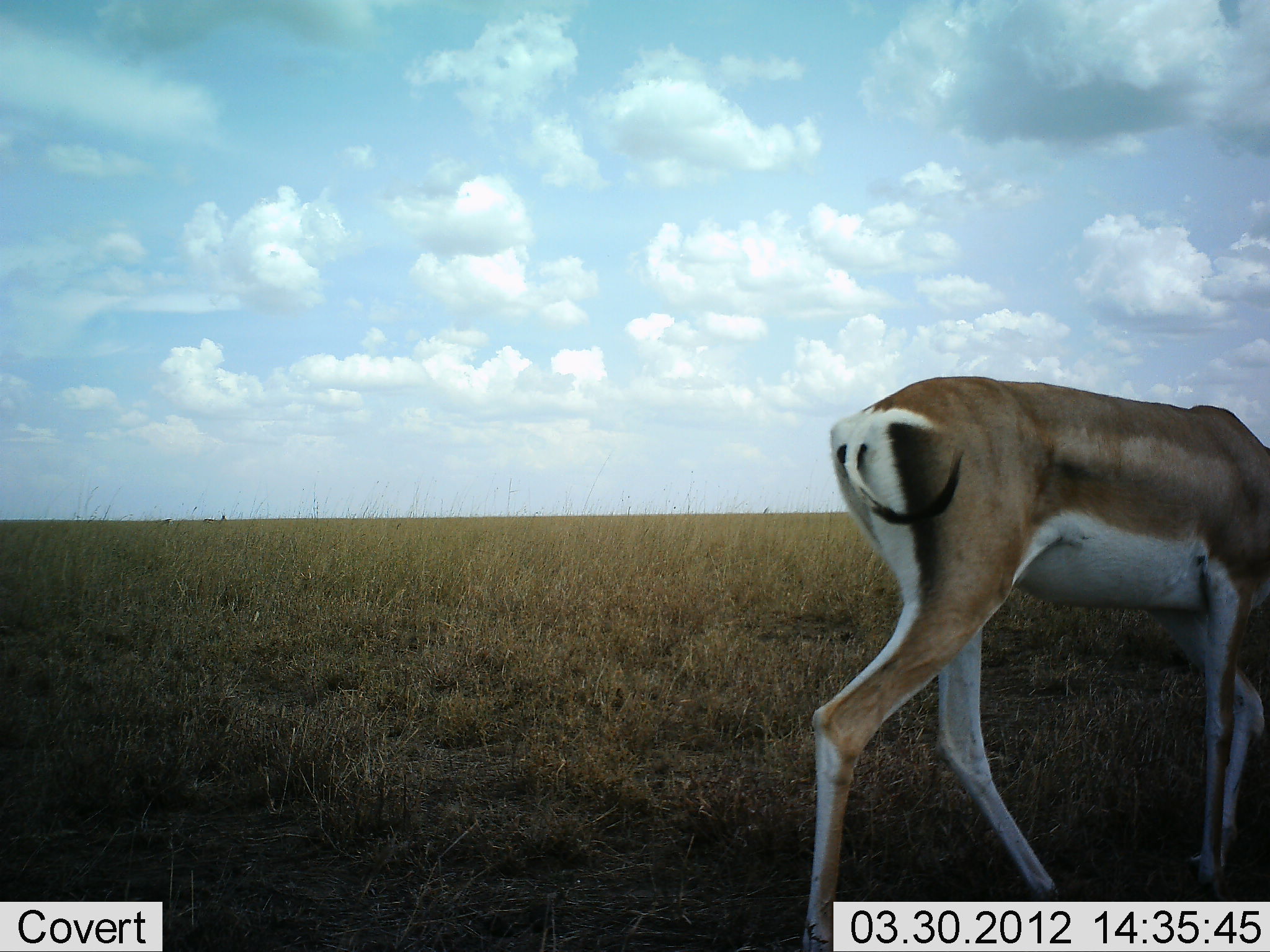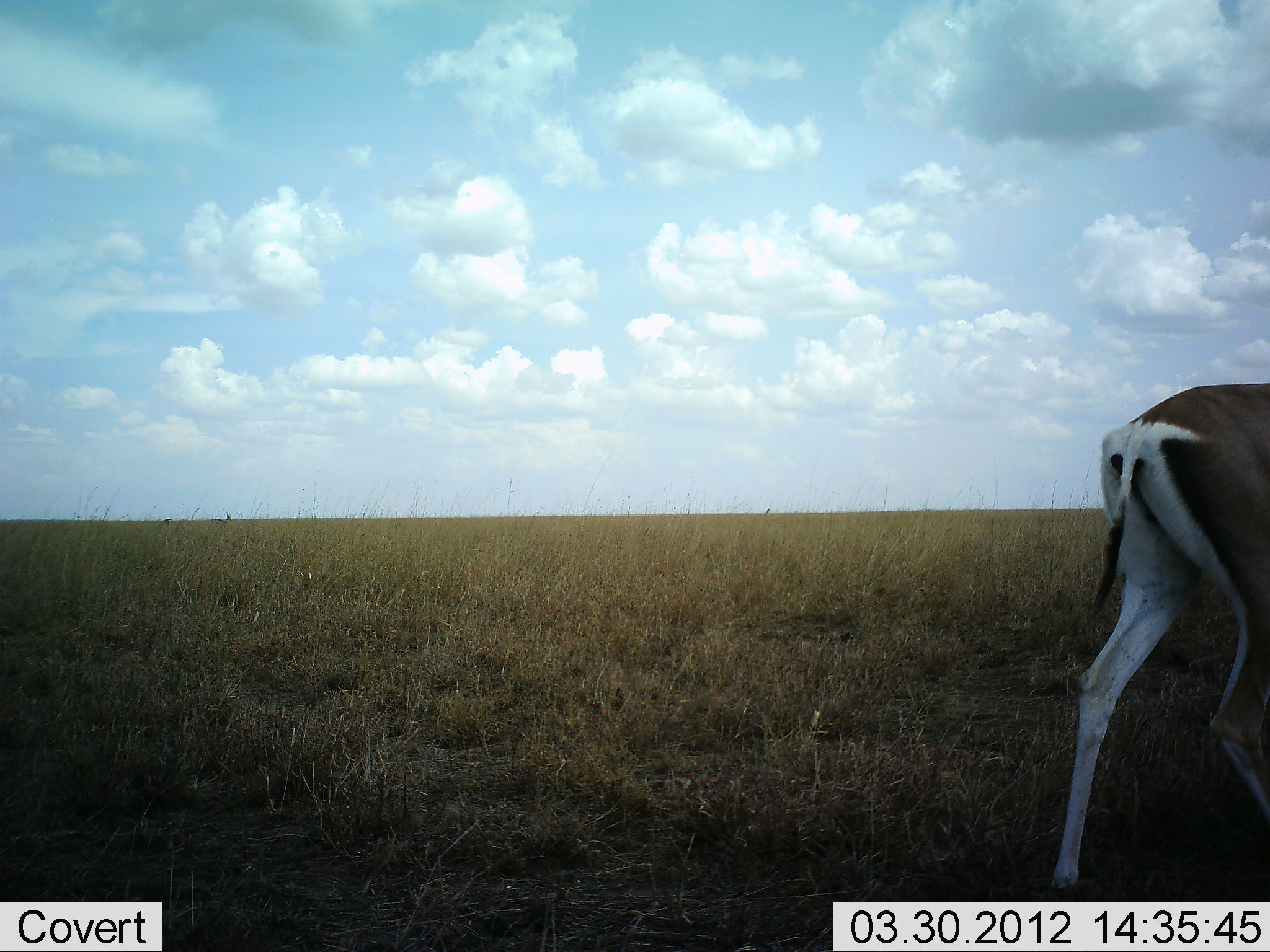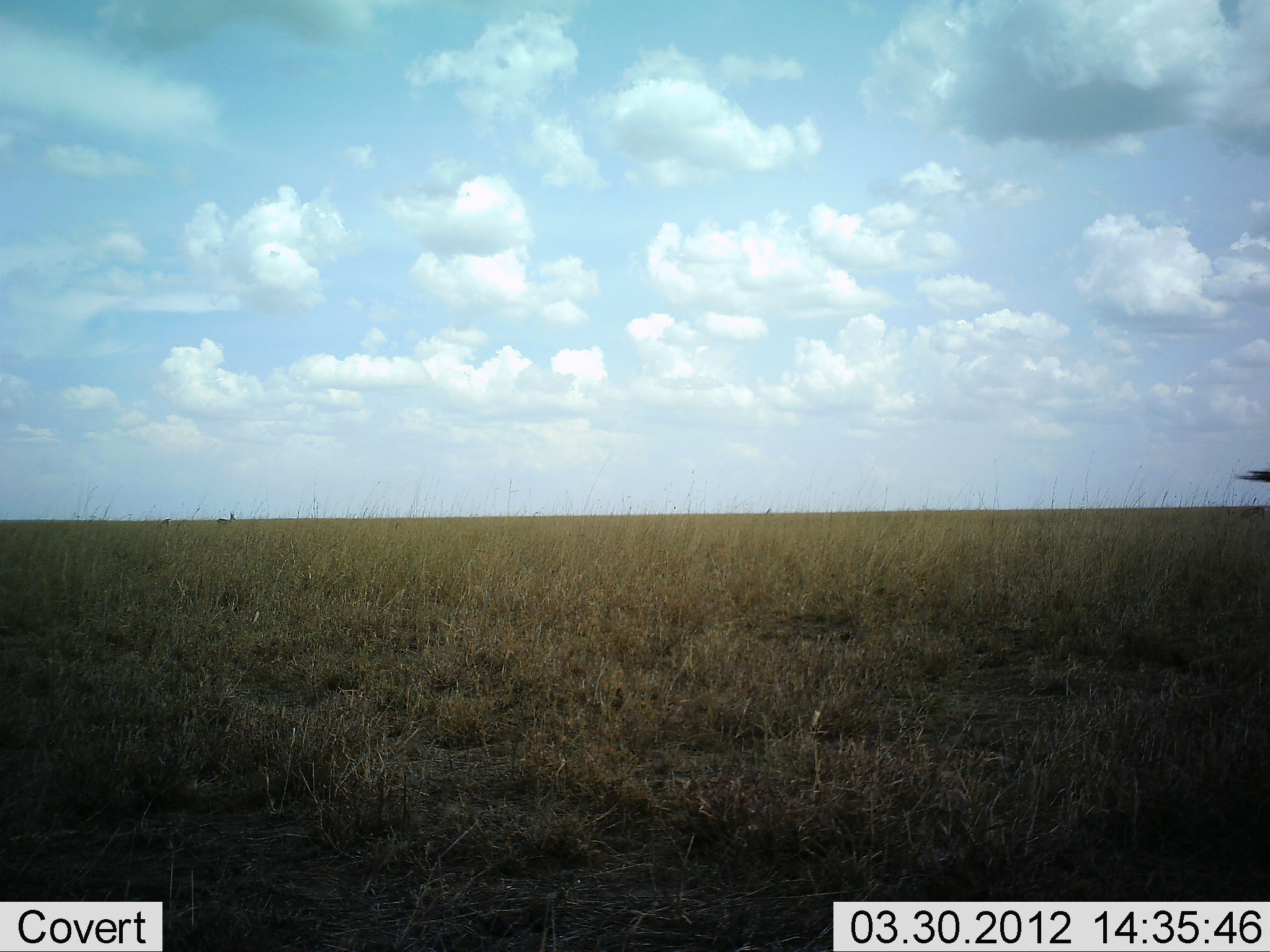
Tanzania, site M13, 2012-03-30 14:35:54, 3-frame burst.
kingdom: Animalia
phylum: Chordata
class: Mammalia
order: Artiodactyla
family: Bovidae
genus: Nanger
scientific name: Nanger granti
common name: grant's gazelle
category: gazellegrants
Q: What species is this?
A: Gazellegrants (grant's gazelle) (Nanger granti).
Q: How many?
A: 1.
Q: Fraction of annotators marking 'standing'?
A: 5%.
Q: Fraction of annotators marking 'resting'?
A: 0%.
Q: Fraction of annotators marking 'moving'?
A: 95%.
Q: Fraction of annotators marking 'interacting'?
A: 0%.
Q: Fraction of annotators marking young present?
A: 0%.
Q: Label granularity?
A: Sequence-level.